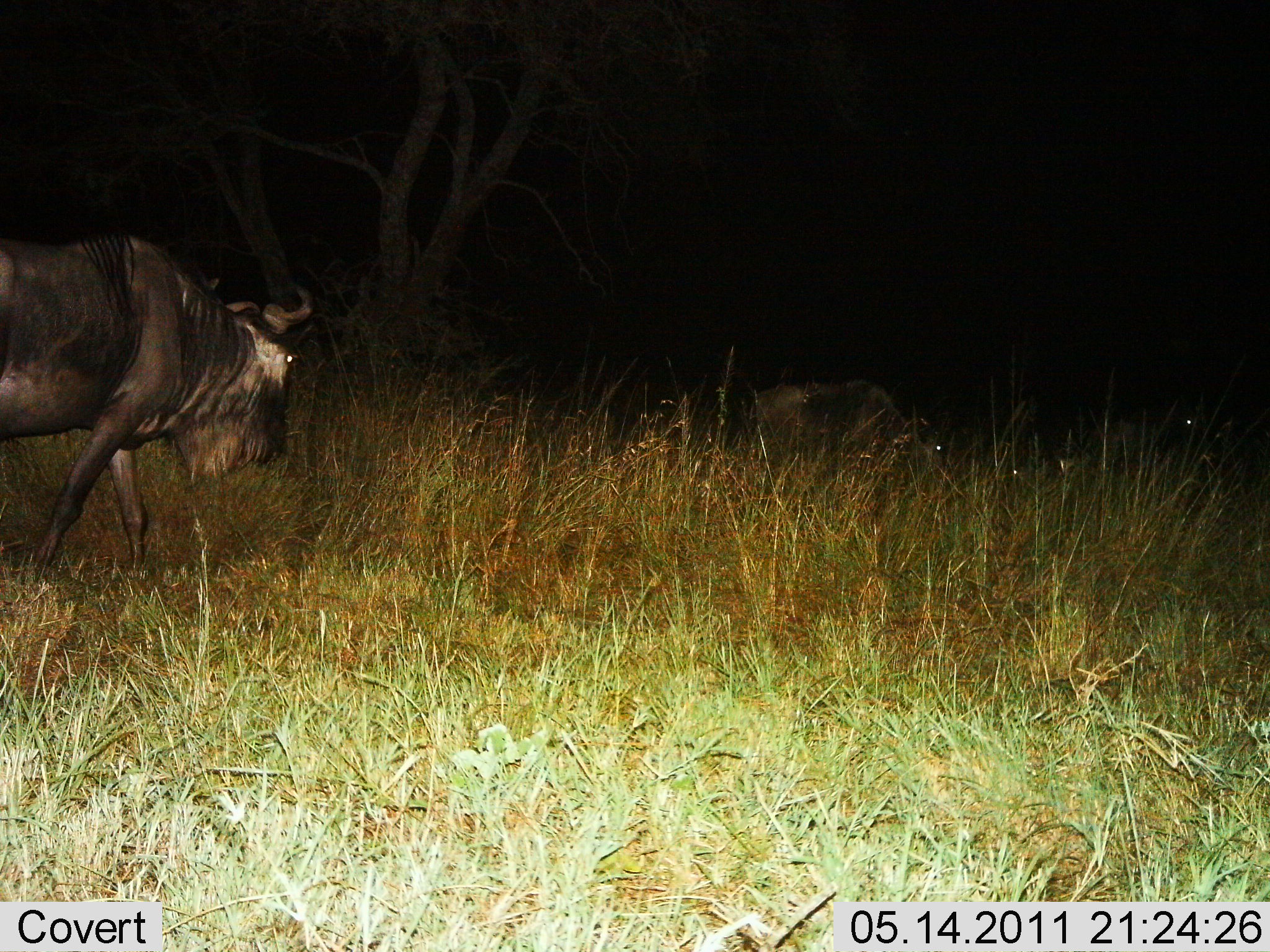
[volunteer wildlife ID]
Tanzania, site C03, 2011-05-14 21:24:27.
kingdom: Animalia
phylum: Chordata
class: Mammalia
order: Artiodactyla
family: Bovidae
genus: Connochaetes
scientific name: Connochaetes taurinus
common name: blue wildebeest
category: wildebeest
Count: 2.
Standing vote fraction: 31%.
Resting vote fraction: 15%.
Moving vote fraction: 85%.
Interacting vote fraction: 0%.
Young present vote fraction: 0%.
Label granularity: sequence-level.